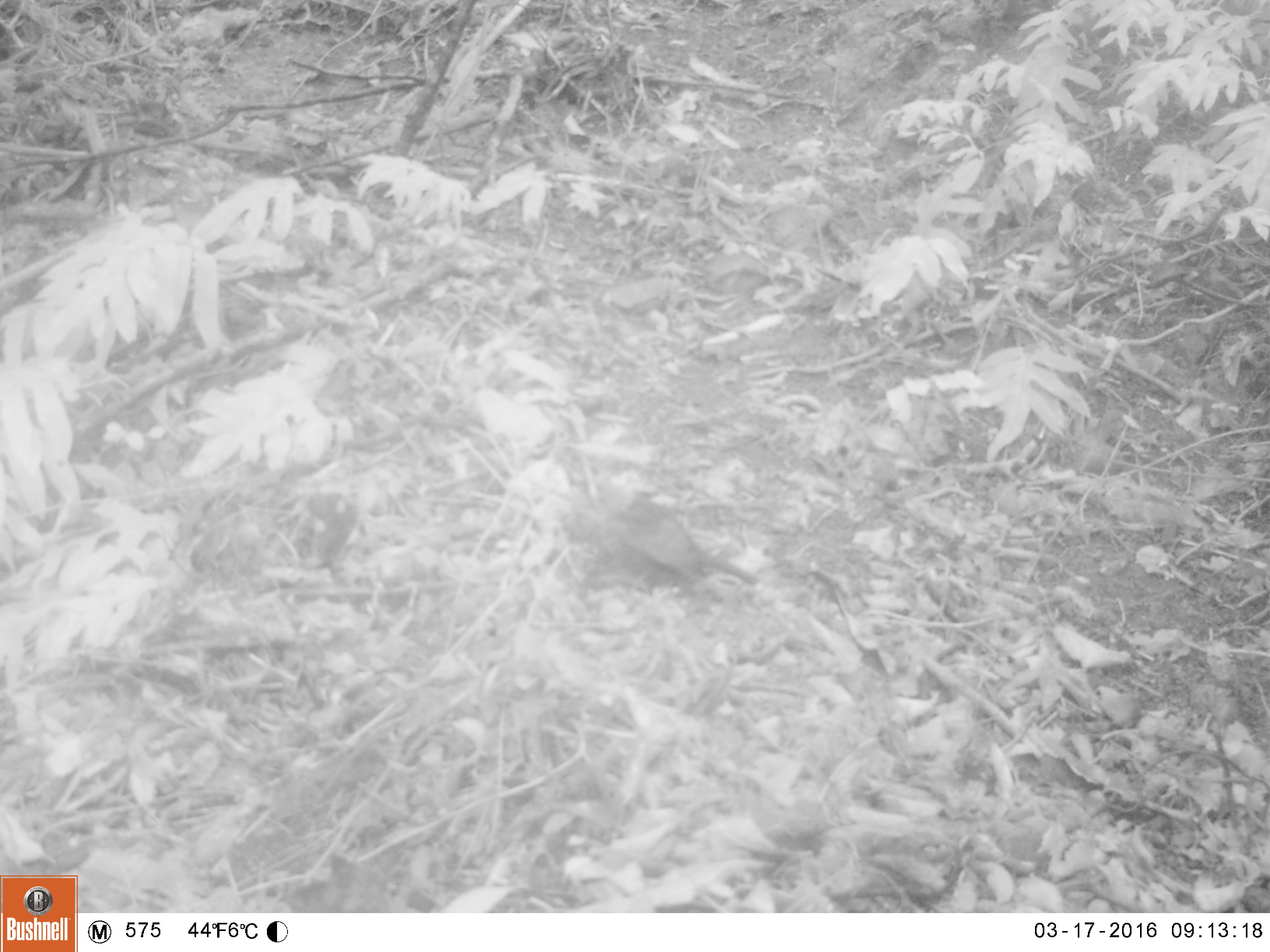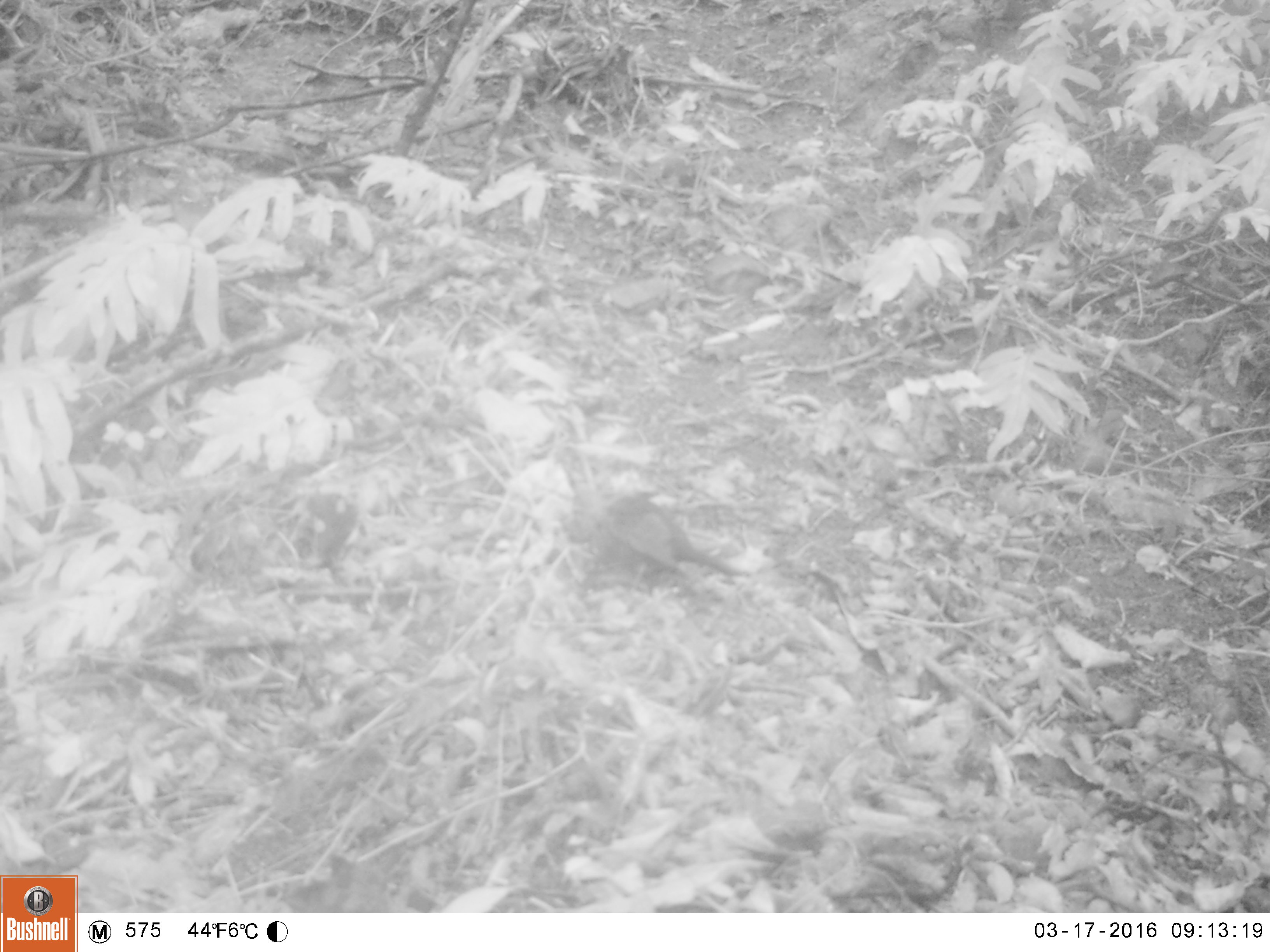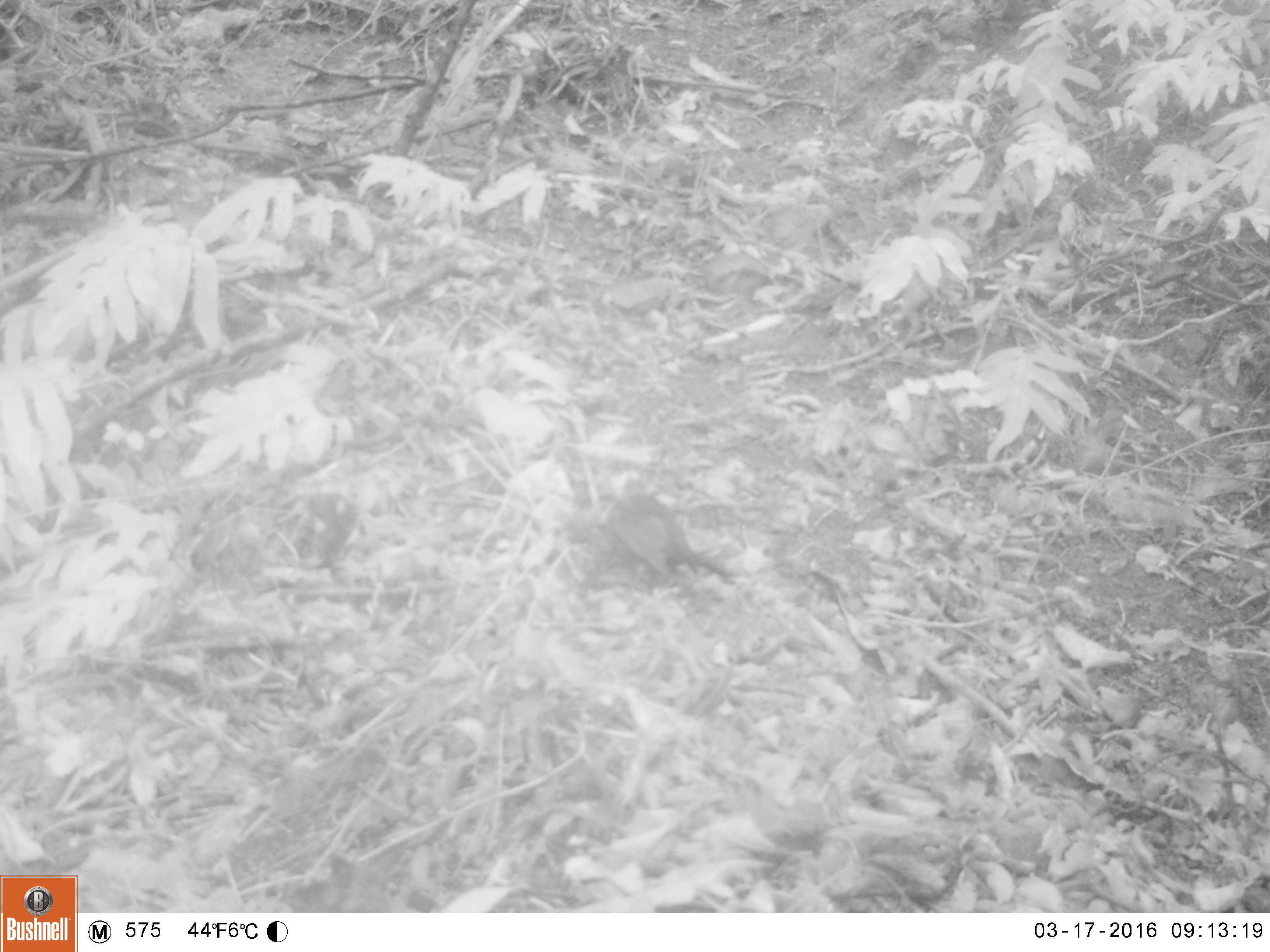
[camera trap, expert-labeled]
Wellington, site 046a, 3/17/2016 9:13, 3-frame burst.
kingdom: Animalia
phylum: Chordata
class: Aves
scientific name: Aves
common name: bird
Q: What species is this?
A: Bird (Aves).